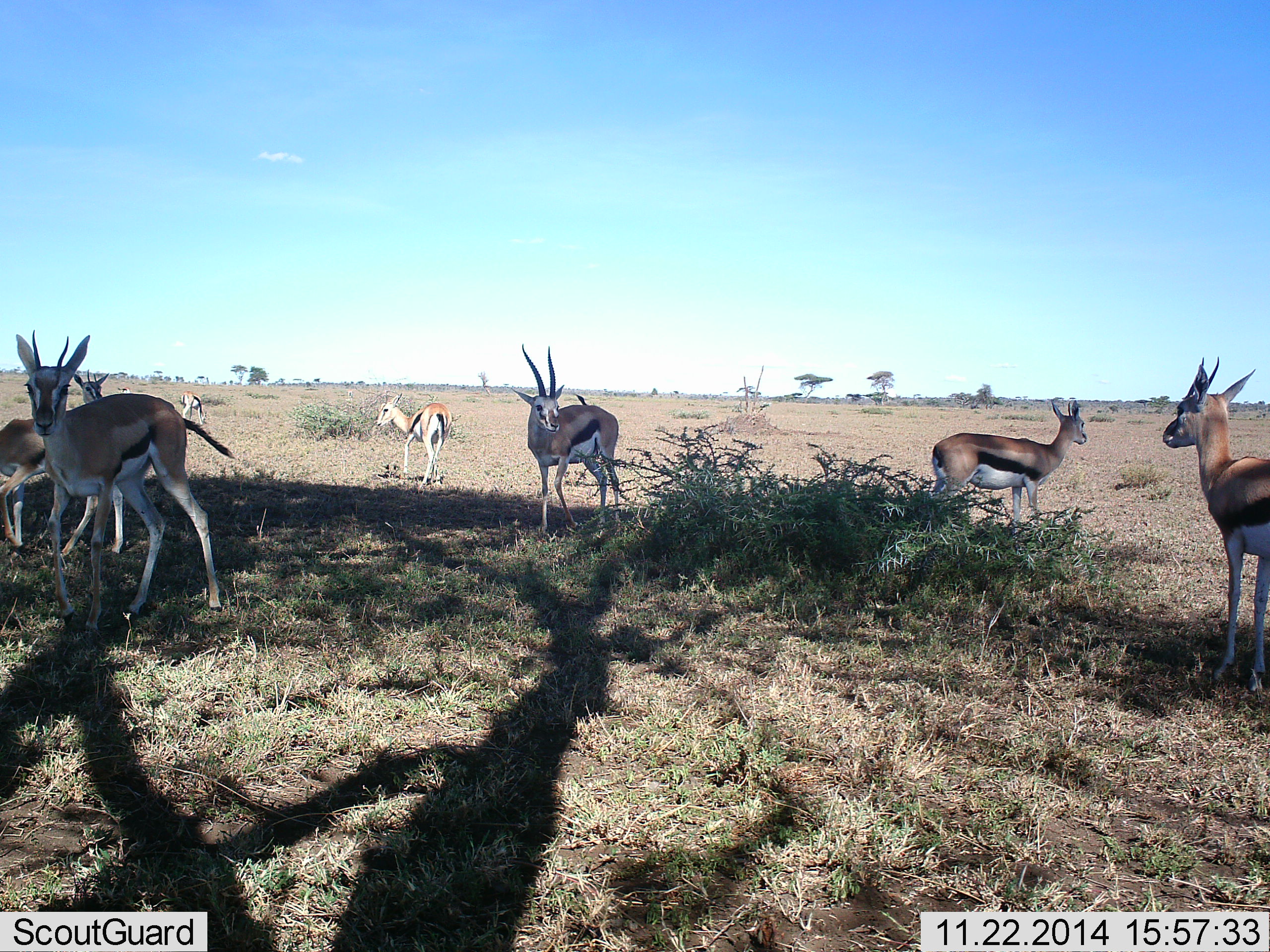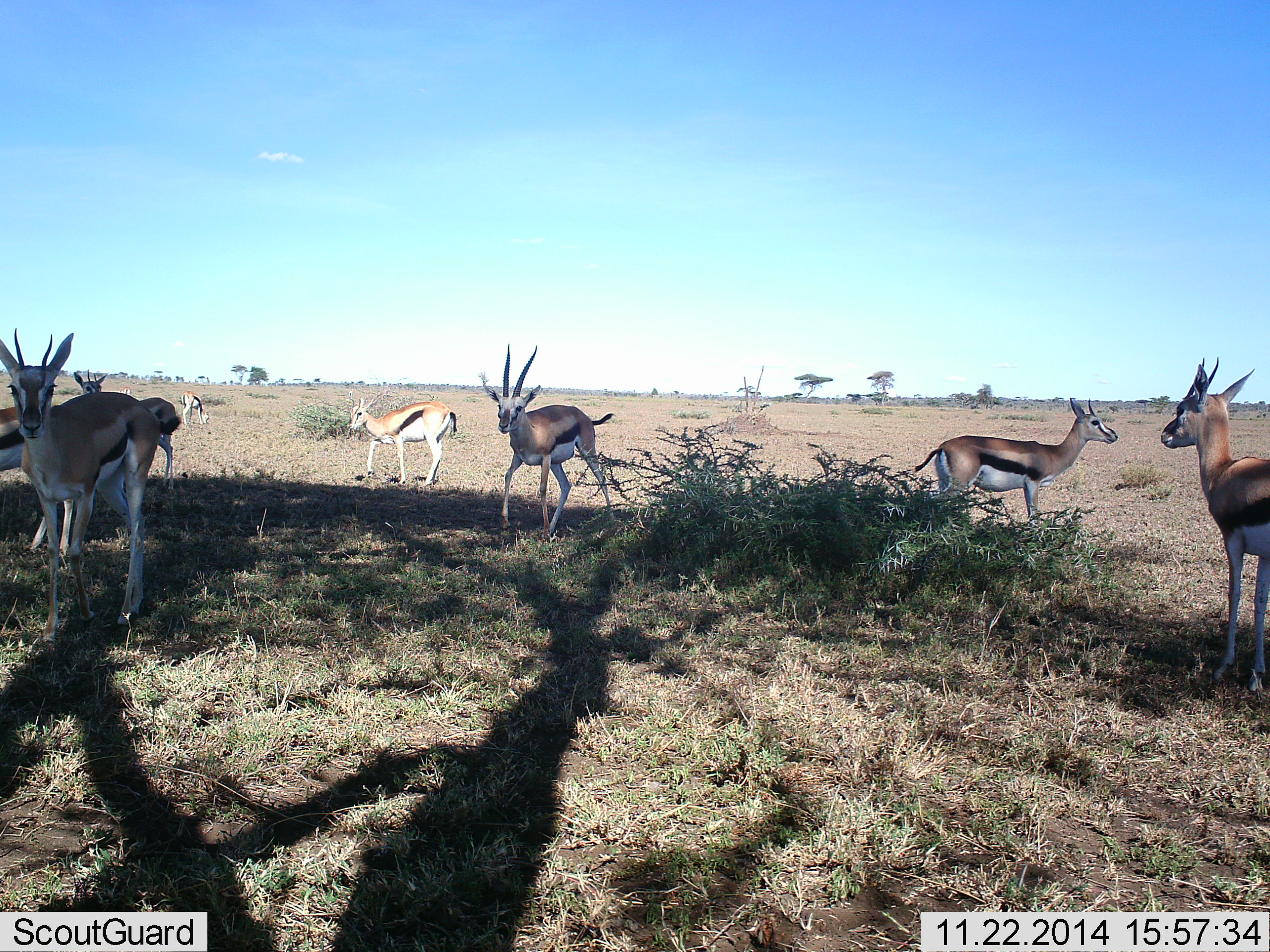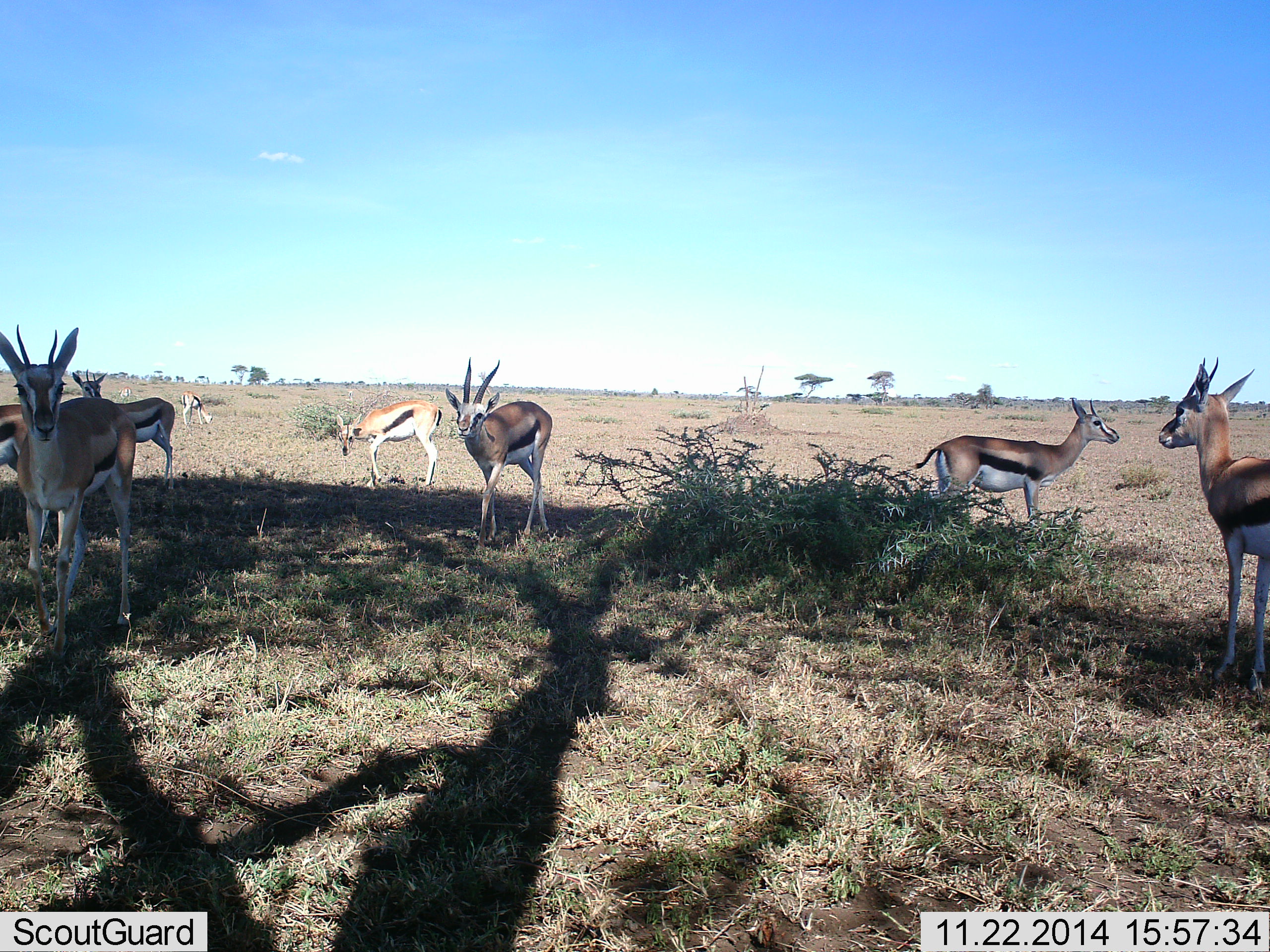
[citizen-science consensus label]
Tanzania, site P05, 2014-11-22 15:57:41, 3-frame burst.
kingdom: Animalia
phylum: Chordata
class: Mammalia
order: Artiodactyla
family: Bovidae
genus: Eudorcas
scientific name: Eudorcas thomsonii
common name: thomson's gazelle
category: gazellethomsons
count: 8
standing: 100%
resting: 0%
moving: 80%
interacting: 0%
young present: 0%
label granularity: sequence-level